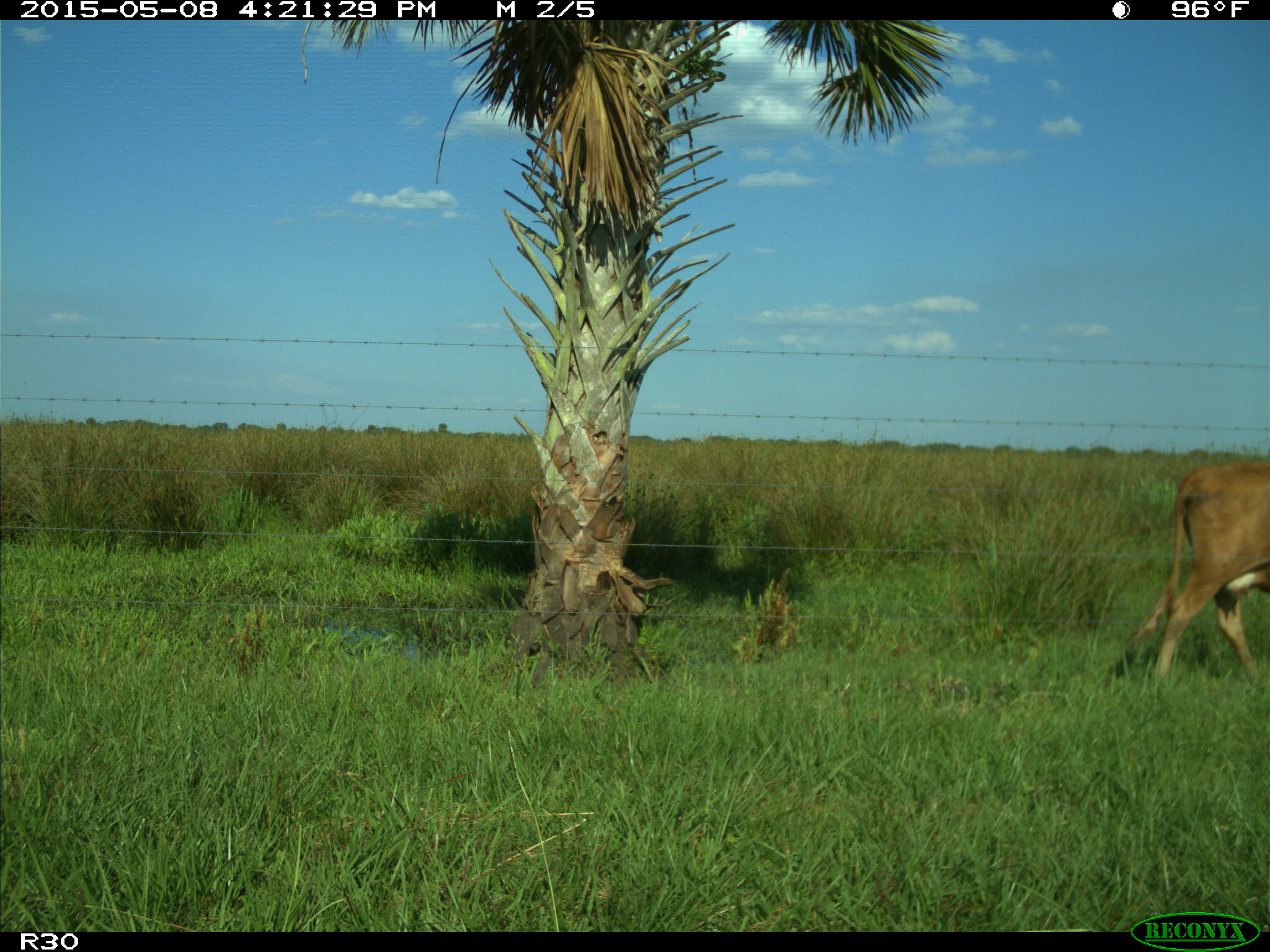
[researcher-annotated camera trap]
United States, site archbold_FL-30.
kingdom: Animalia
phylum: Chordata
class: Mammalia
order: Artiodactyla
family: Bovidae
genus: Bos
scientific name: Bos taurus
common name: domestic cow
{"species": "Bos taurus (domestic cow)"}